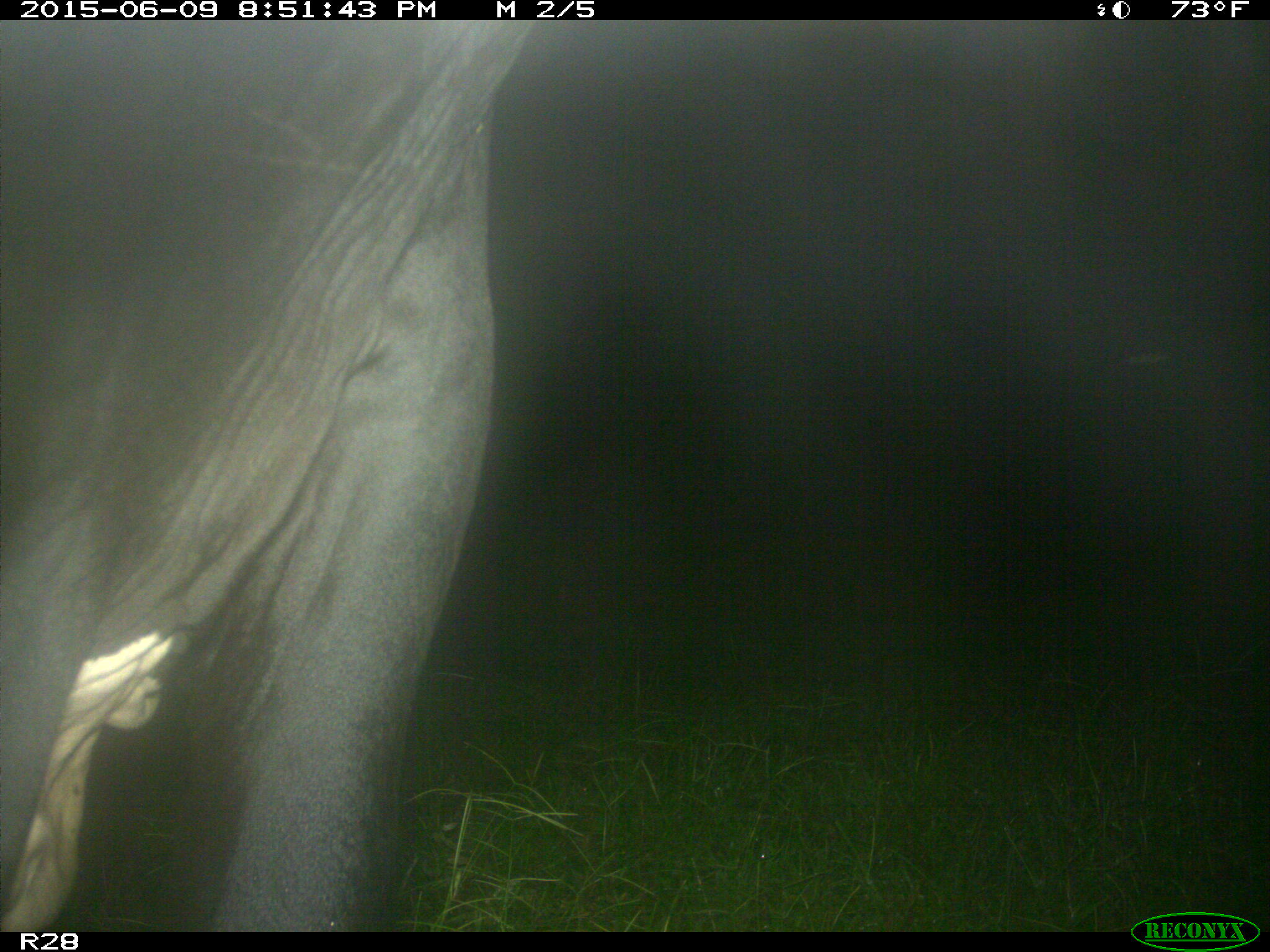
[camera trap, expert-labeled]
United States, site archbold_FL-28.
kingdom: Animalia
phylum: Chordata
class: Mammalia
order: Artiodactyla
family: Bovidae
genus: Bos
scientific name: Bos taurus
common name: domestic cow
Bos taurus (domestic cow).